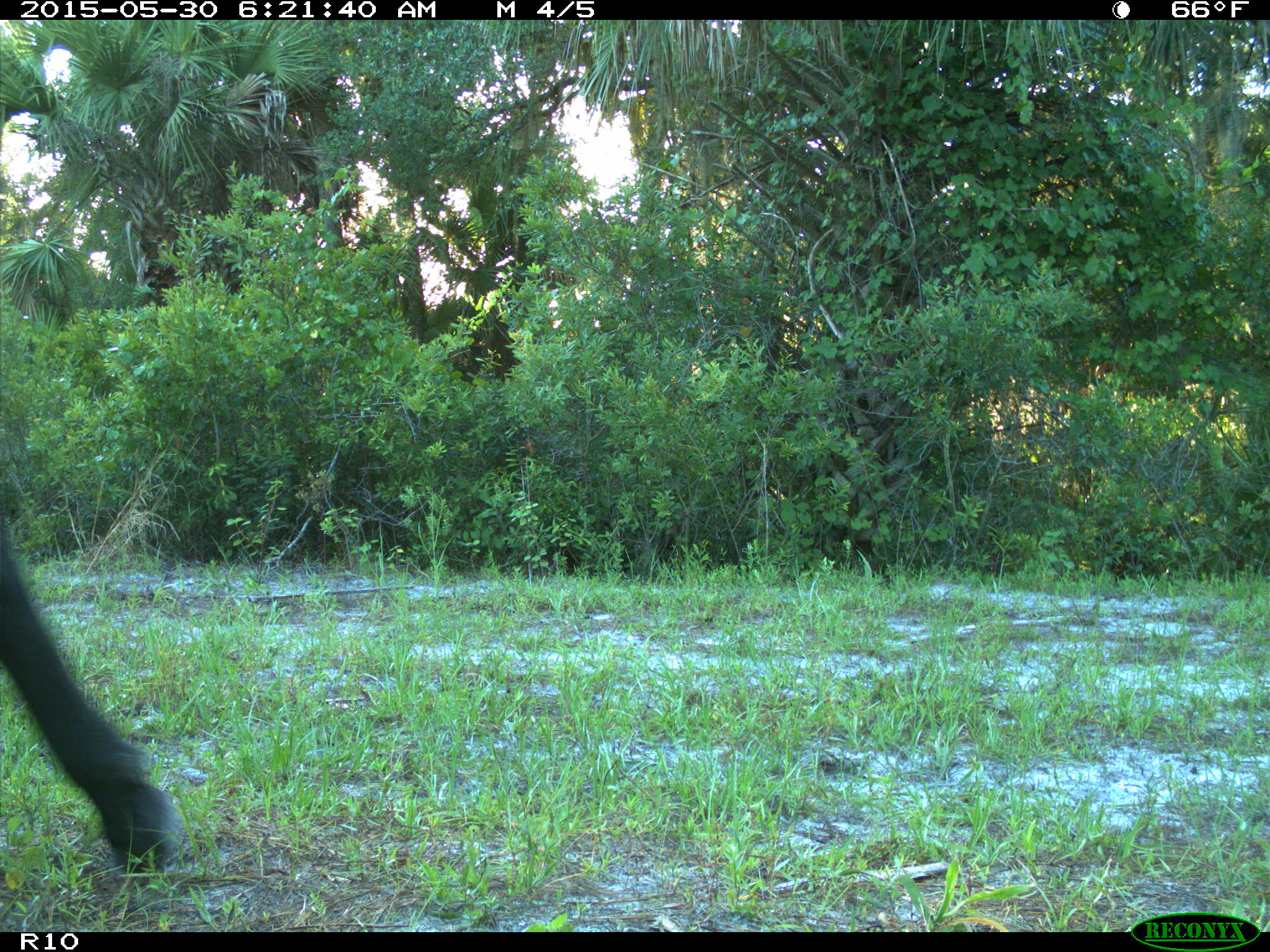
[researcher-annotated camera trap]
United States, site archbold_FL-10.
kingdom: Animalia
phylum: Chordata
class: Mammalia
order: Artiodactyla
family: Bovidae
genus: Bos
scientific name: Bos taurus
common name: domestic cow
Bos taurus (domestic cow).